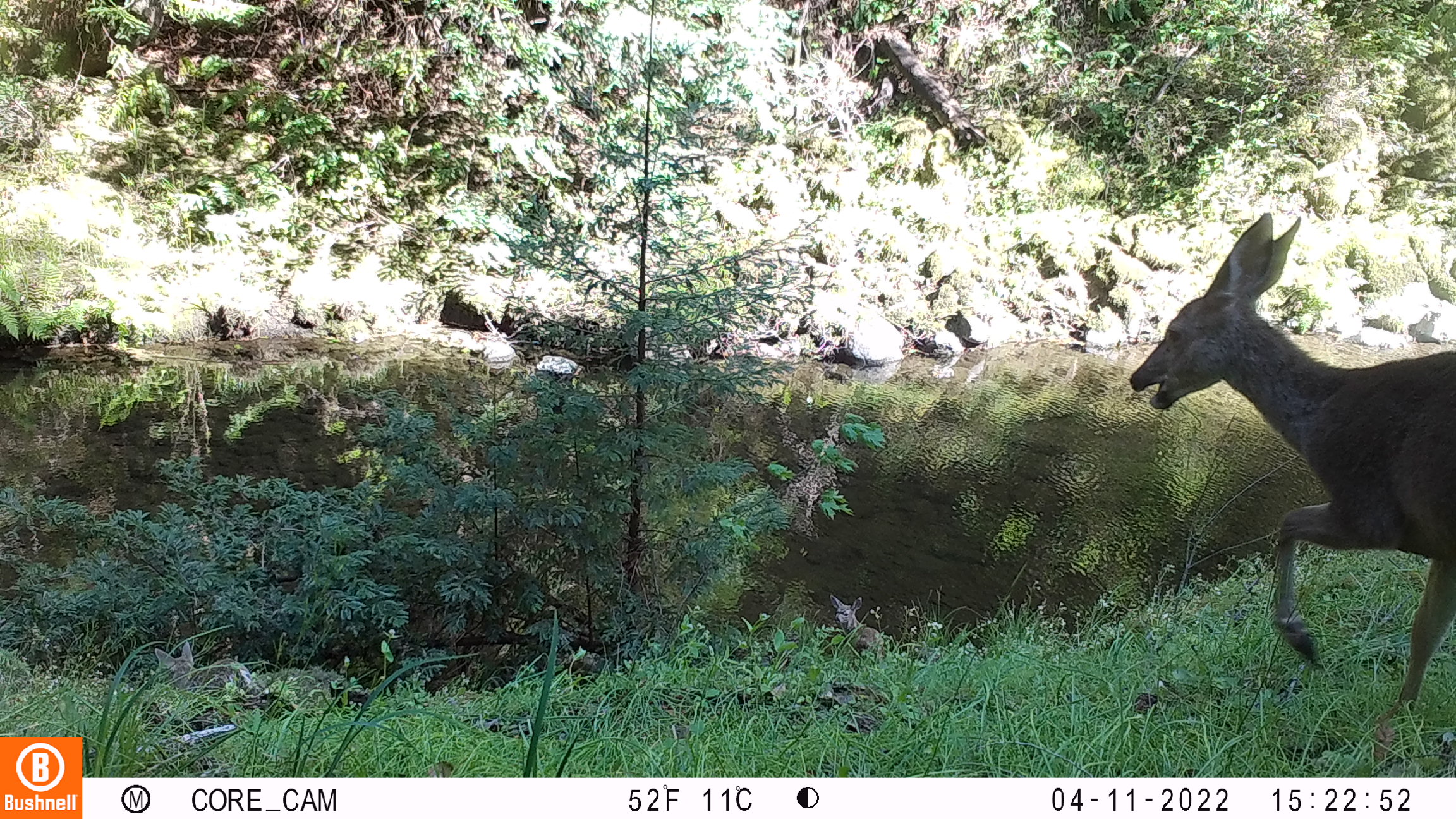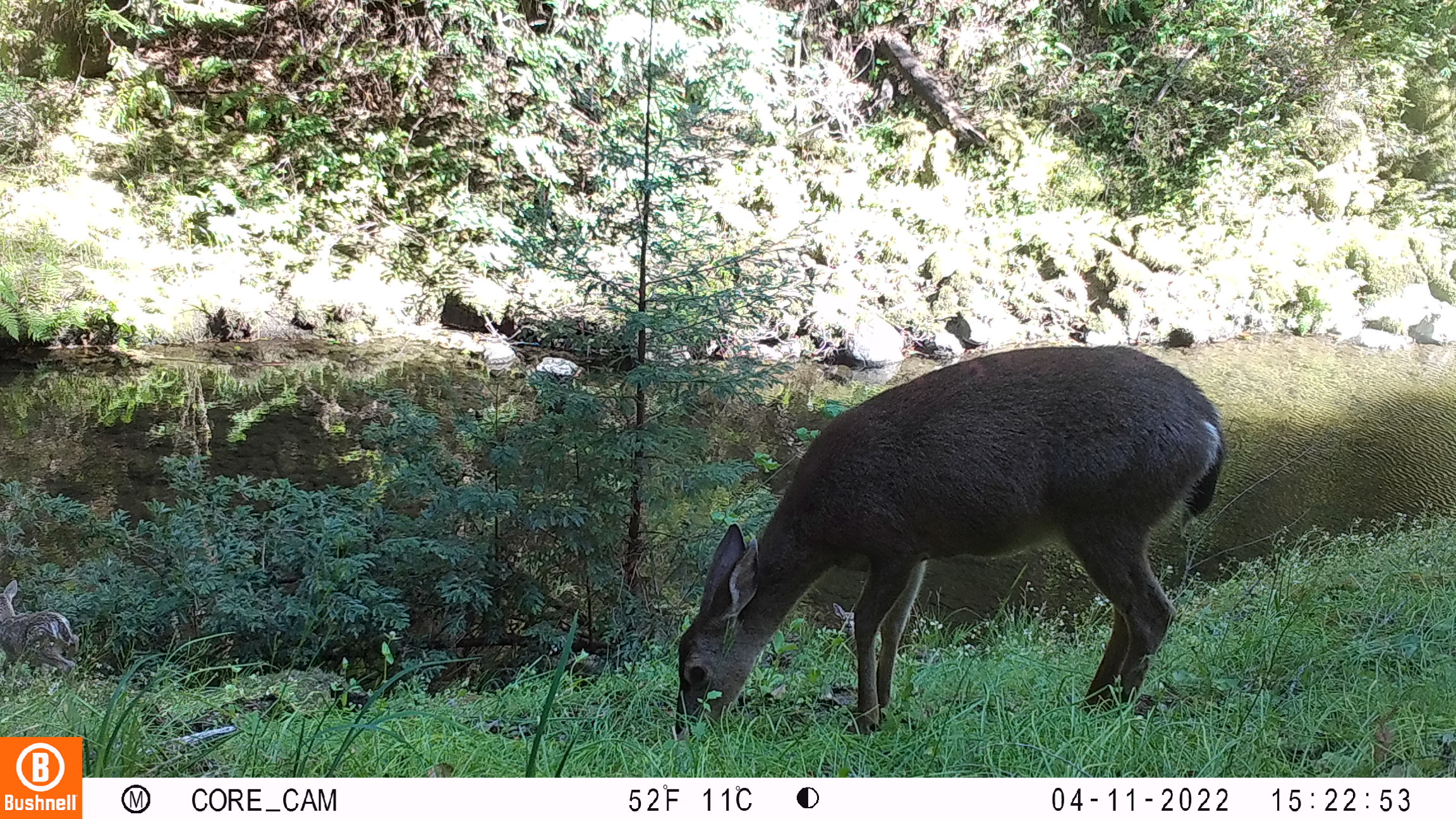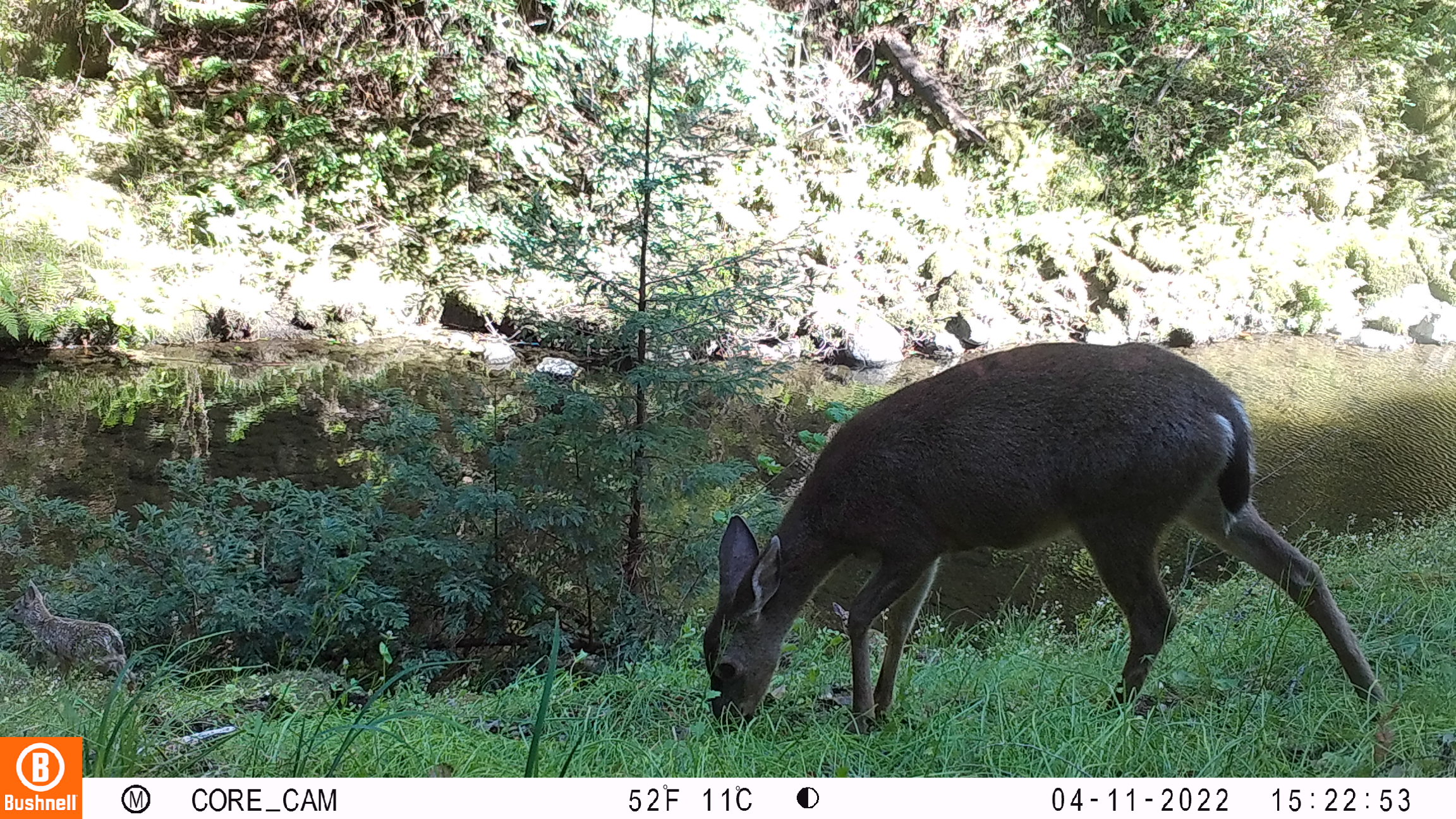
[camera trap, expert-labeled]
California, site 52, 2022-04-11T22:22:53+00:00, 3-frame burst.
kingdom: Animalia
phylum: Chordata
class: Mammalia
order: Artiodactyla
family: Cervidae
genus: Odocoileus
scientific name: Odocoileus hemionus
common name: mule deer